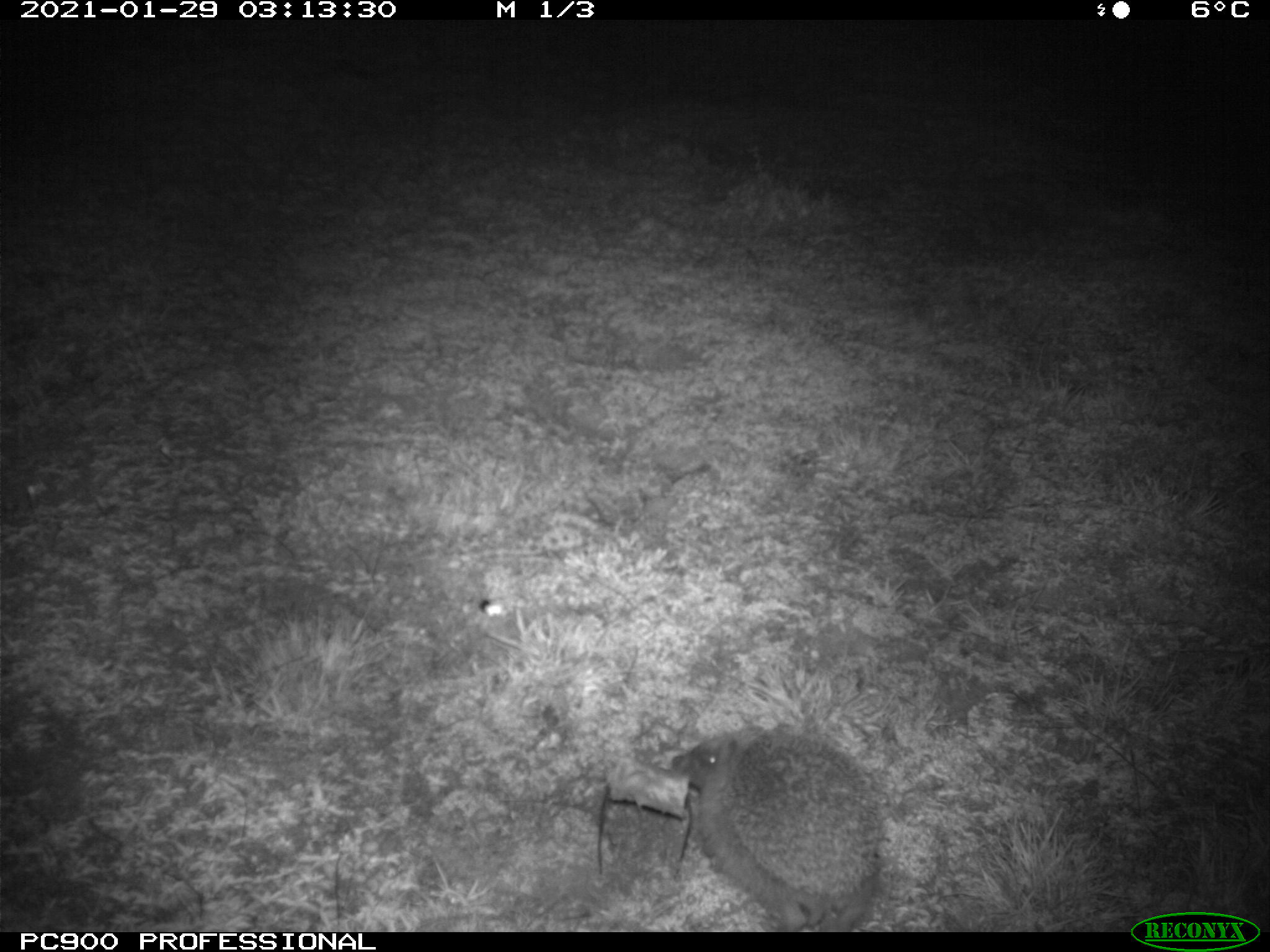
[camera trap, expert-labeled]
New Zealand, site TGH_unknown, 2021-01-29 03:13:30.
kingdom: Animalia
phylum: Chordata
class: Mammalia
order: Eulipotyphla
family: Erinaceidae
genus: Erinaceus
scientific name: Erinaceus europaeus europaeus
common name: european hedgehog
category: hedgehog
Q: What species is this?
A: Hedgehog (european hedgehog) (Erinaceus europaeus europaeus).